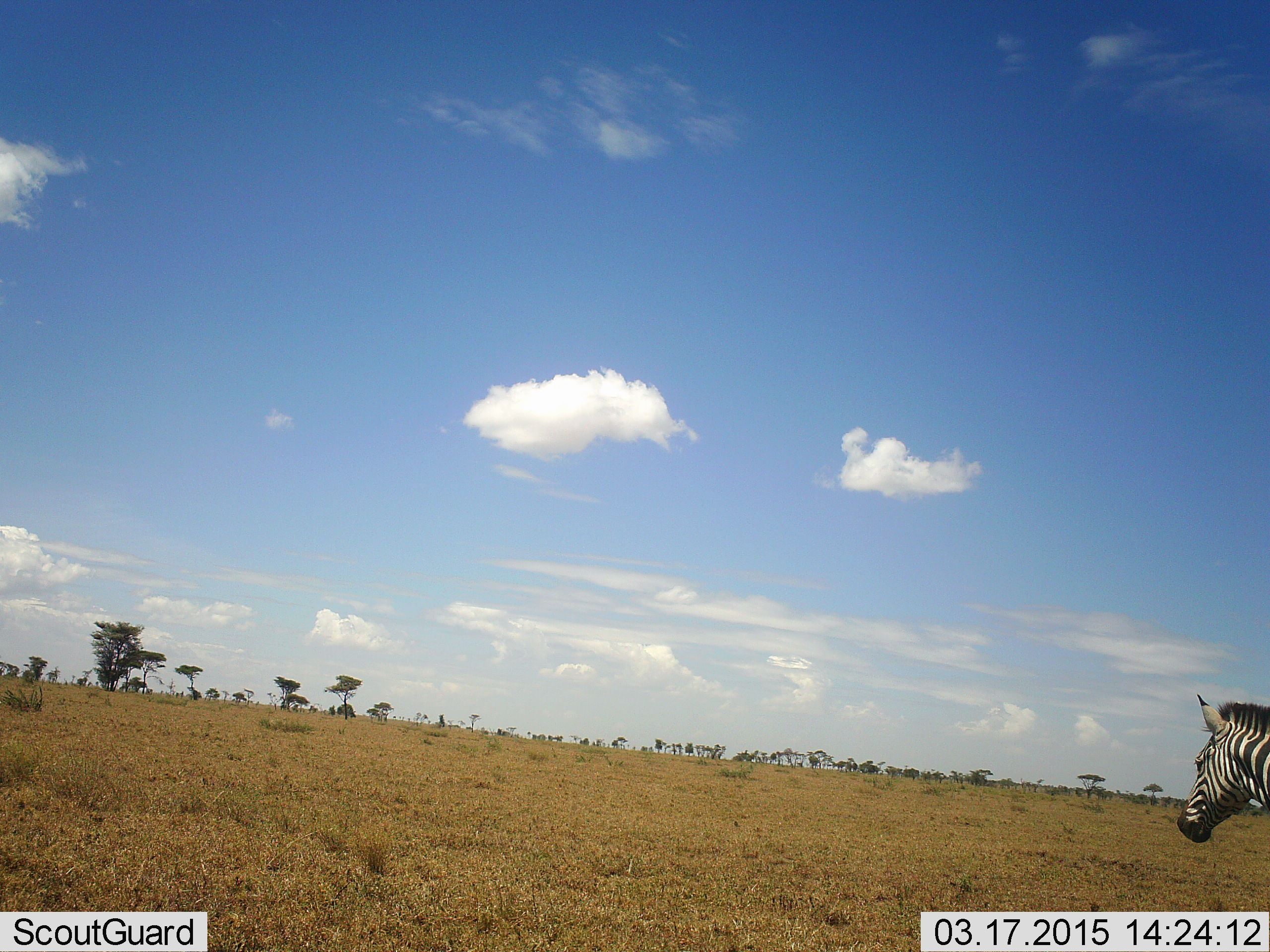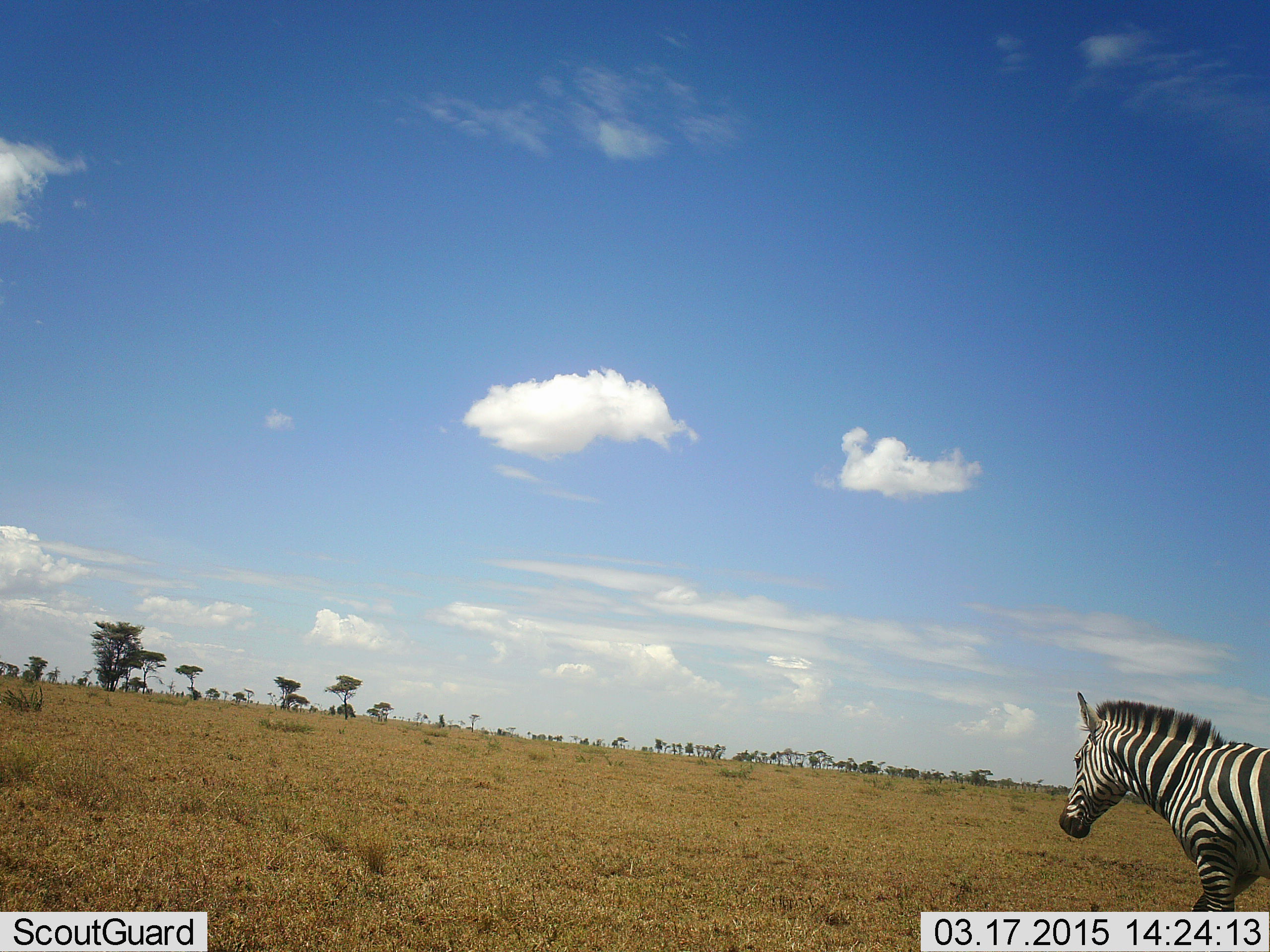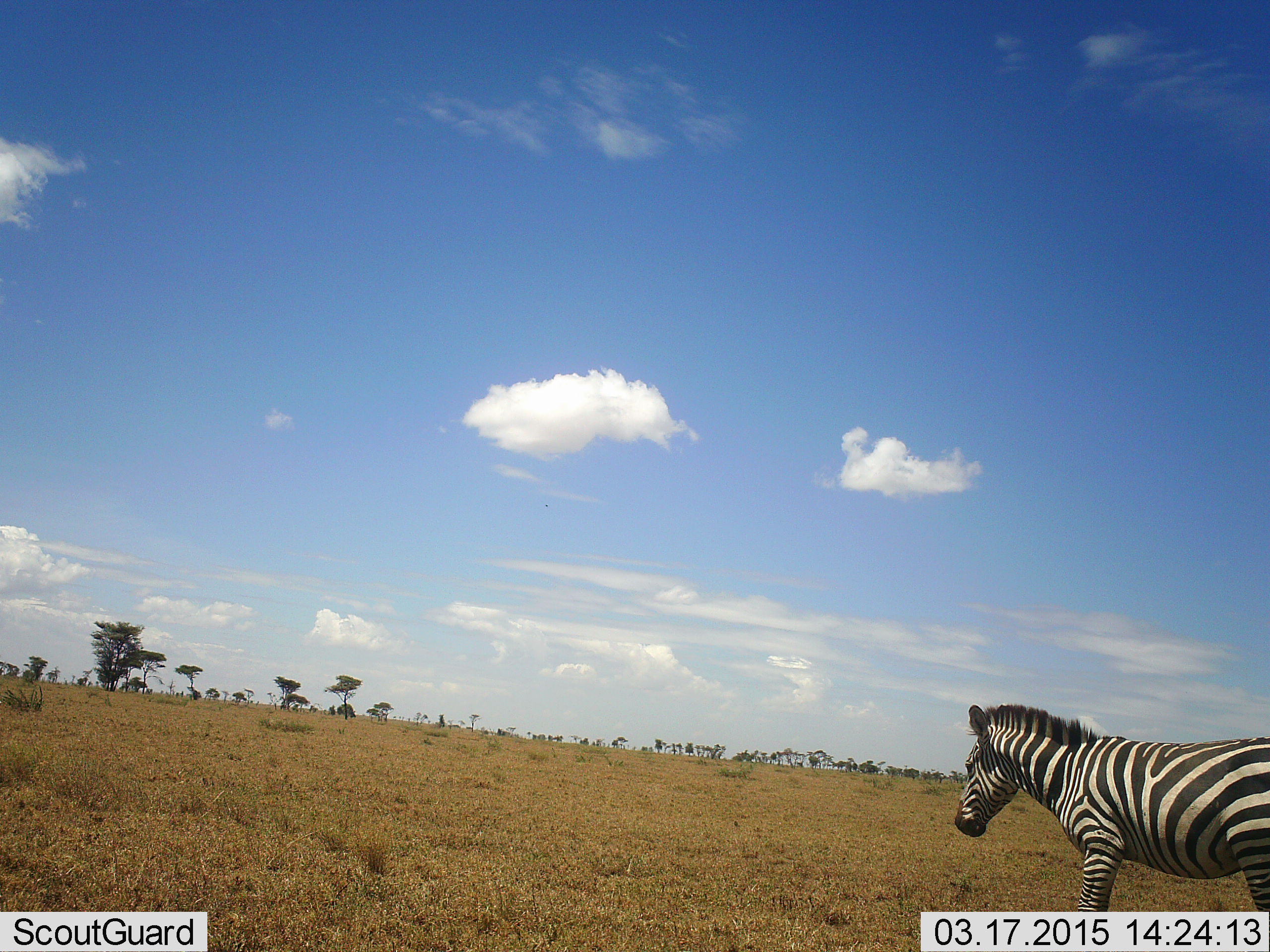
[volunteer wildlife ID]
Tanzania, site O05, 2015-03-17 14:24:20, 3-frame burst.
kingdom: Animalia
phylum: Chordata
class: Mammalia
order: Perissodactyla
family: Equidae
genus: Equus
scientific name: Equus quagga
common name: plains zebra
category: zebra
Zebra (plains zebra) (Equus quagga), count 1. Behavior (volunteer vote fractions): standing 10%, resting 0%, moving 90%, interacting 0%. Young present (vote fraction): 0%. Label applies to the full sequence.